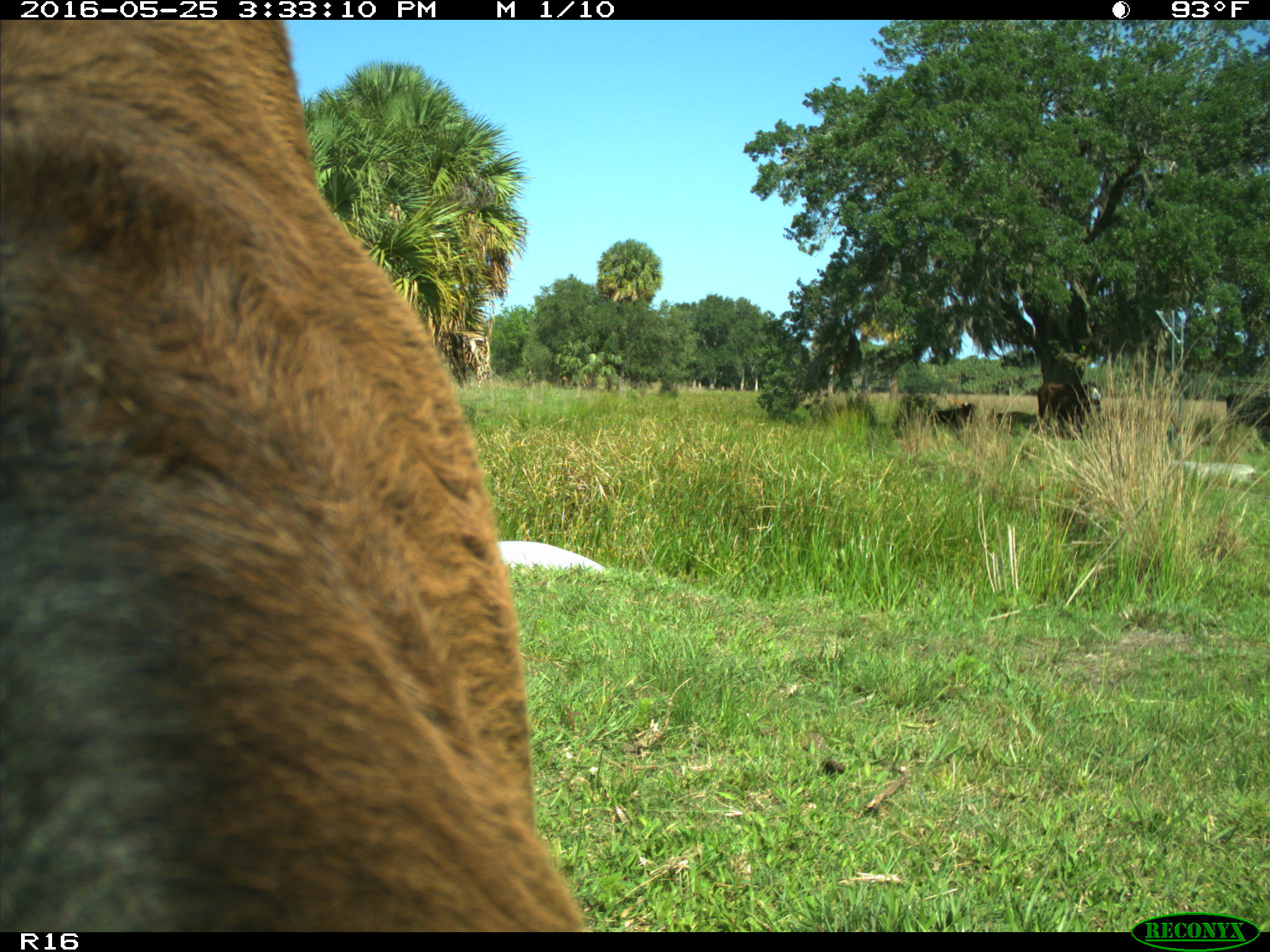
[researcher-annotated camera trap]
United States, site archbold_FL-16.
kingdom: Animalia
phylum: Chordata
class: Mammalia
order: Artiodactyla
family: Bovidae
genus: Bos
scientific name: Bos taurus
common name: domestic cow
Bos taurus (domestic cow).